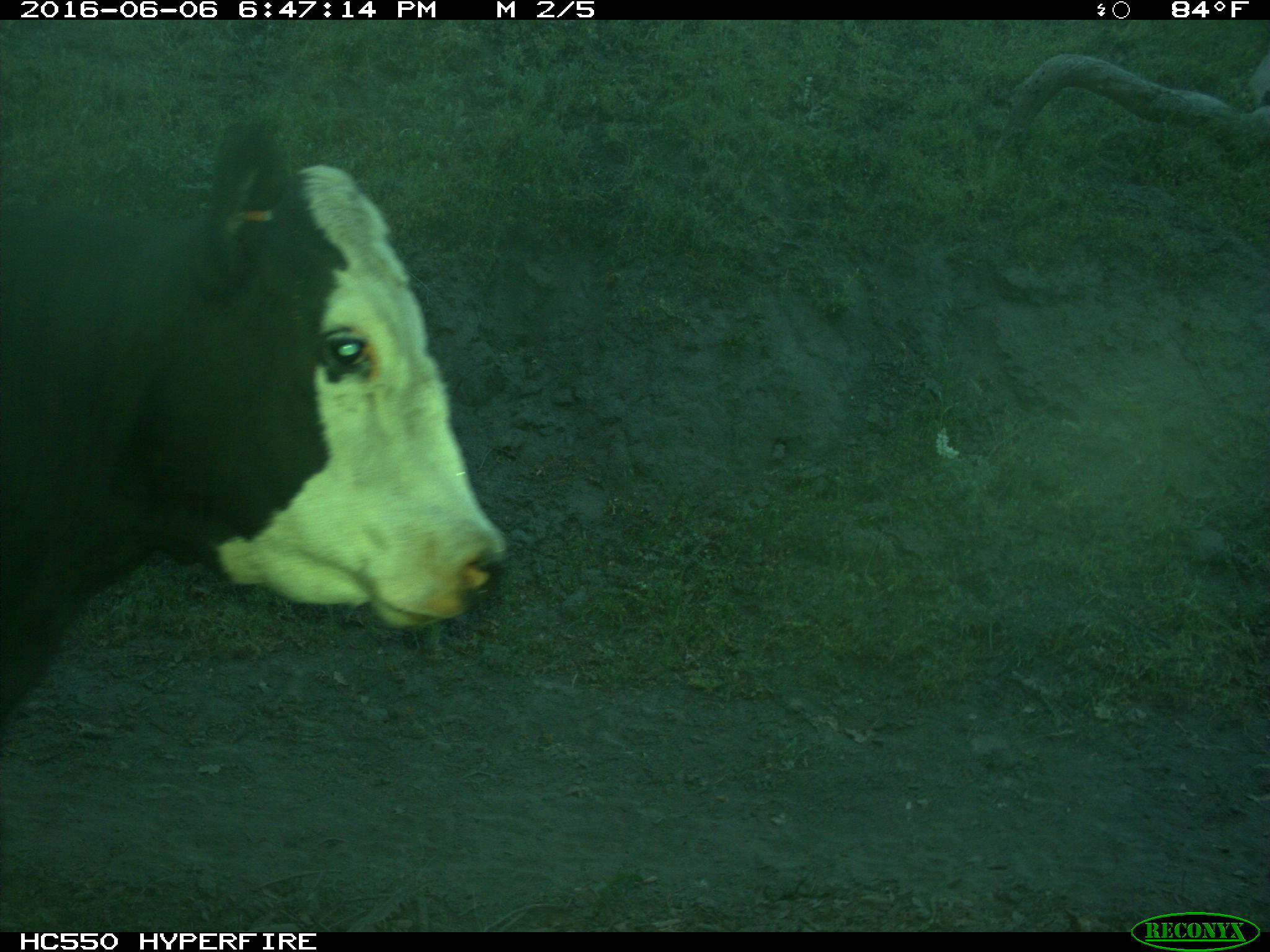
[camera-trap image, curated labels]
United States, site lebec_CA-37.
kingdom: Animalia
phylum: Chordata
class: Mammalia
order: Artiodactyla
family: Bovidae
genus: Bos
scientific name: Bos taurus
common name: domestic cow